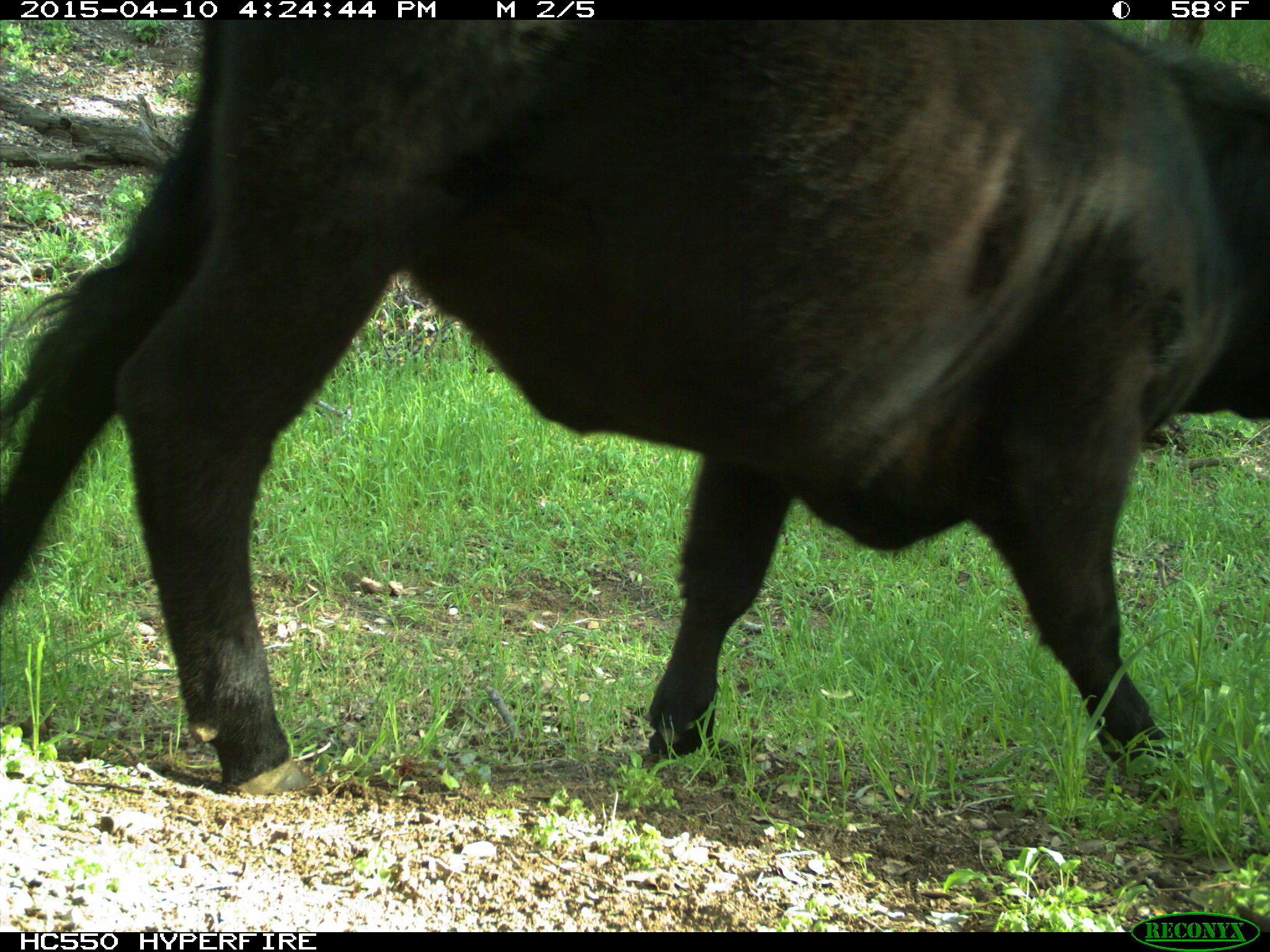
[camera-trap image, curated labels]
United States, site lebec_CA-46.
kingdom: Animalia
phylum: Chordata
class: Mammalia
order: Artiodactyla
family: Bovidae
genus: Bos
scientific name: Bos taurus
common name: domestic cow